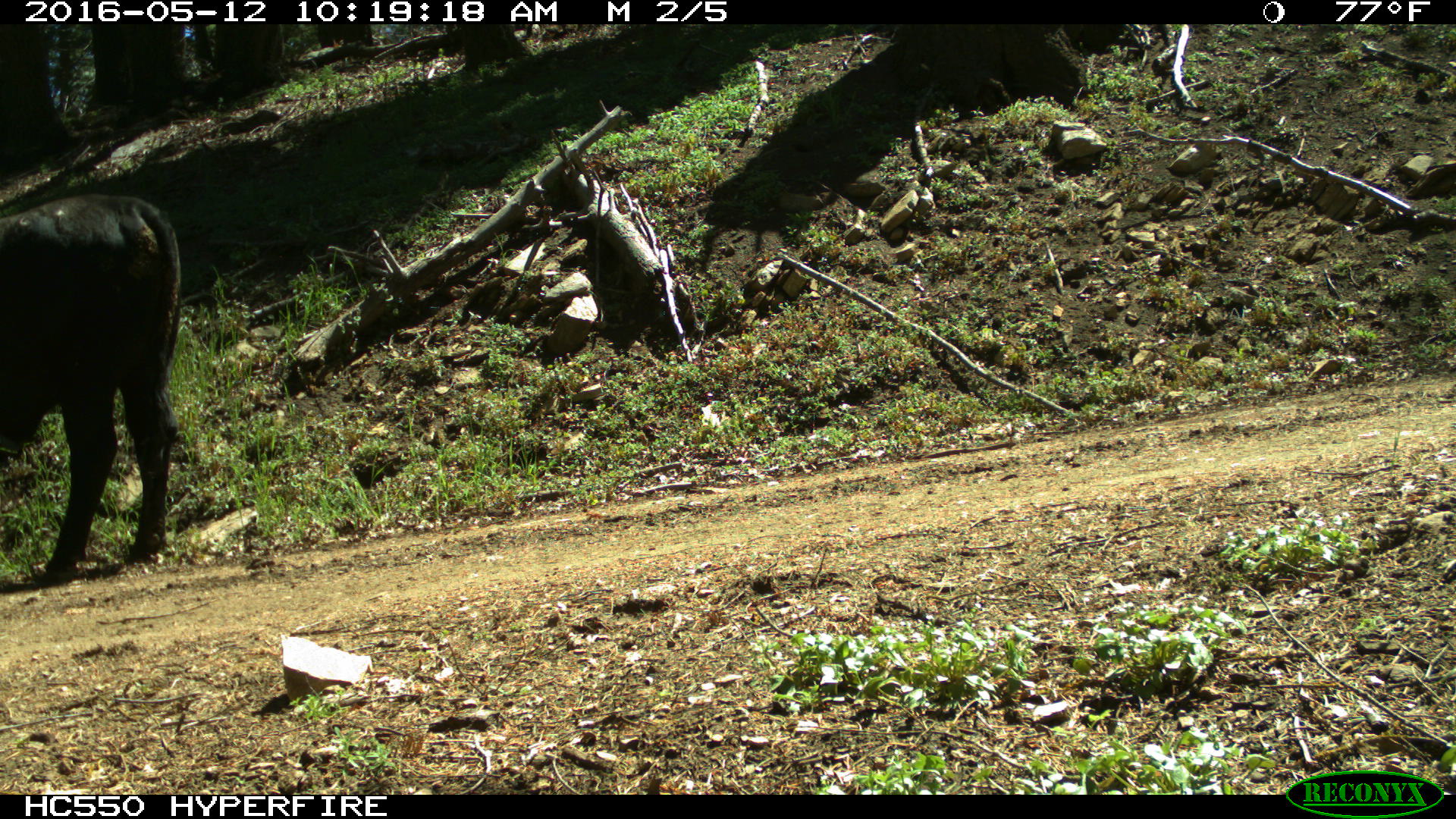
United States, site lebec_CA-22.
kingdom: Animalia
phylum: Chordata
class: Mammalia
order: Artiodactyla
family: Bovidae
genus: Bos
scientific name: Bos taurus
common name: domestic cow